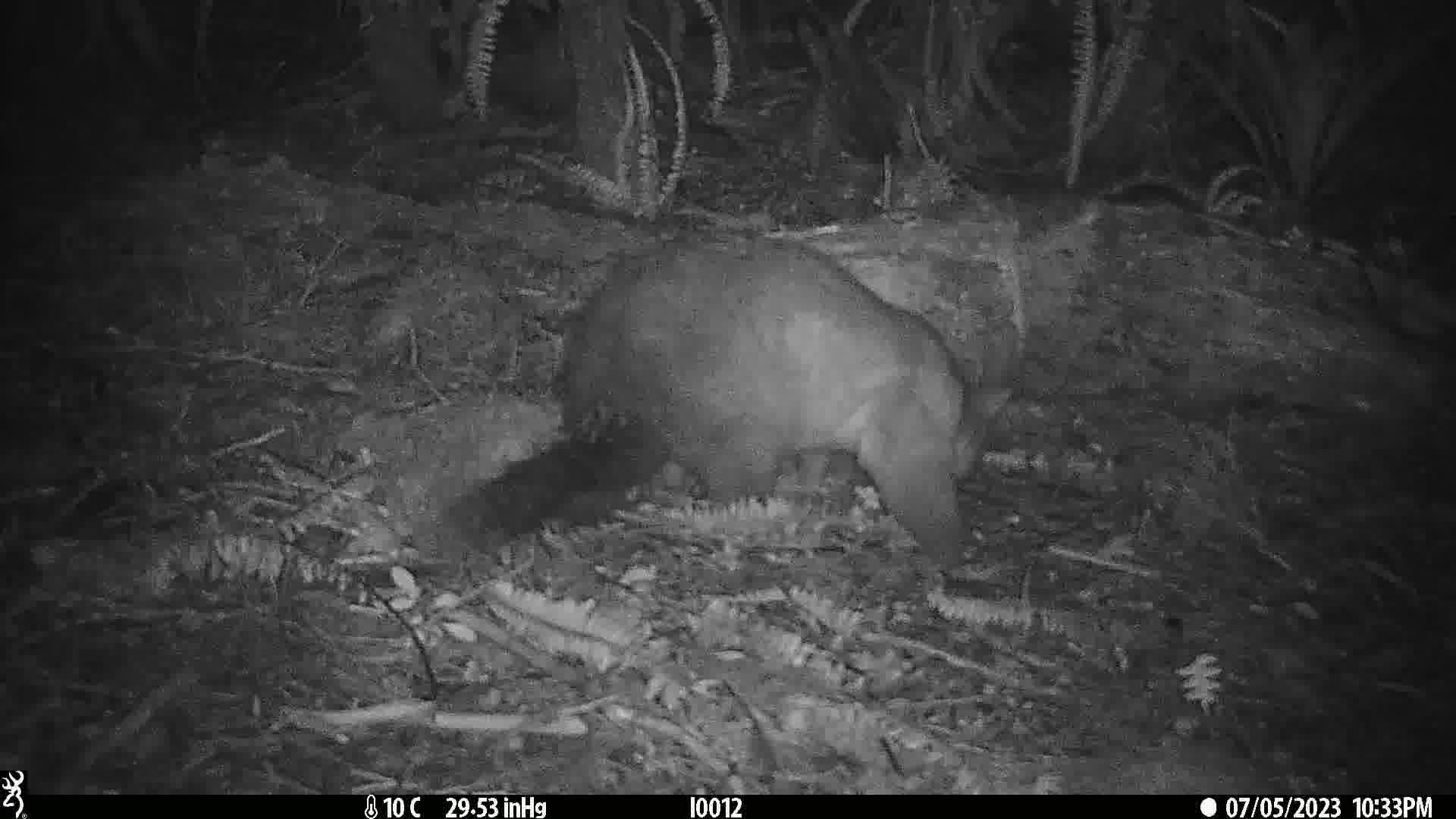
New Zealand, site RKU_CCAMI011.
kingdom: Animalia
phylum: Chordata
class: Mammalia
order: Diprotodontia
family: Phalangeridae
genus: Trichosurus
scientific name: Trichosurus vulpecula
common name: common brushtail possum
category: possum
Possum (common brushtail possum) (Trichosurus vulpecula).